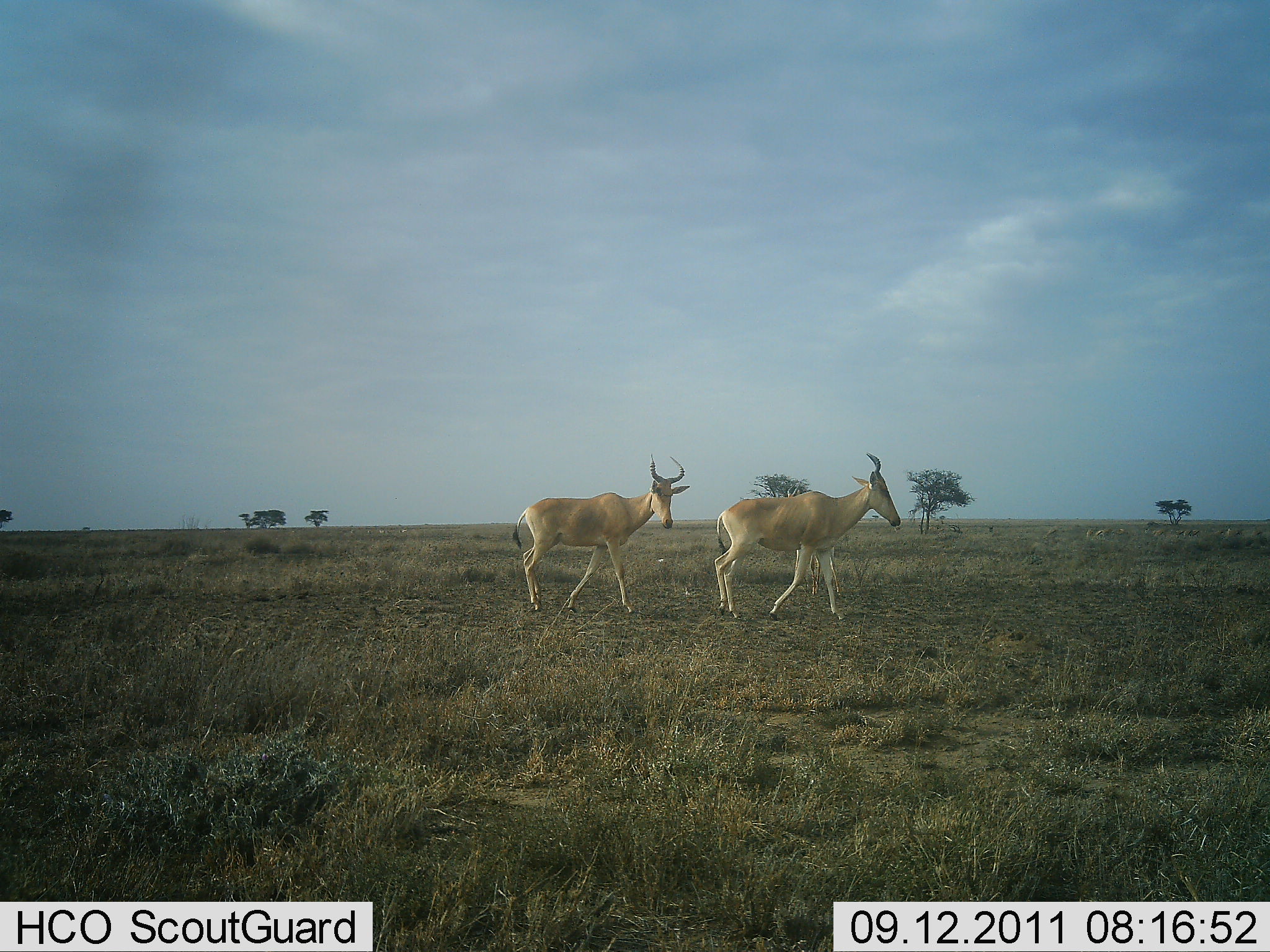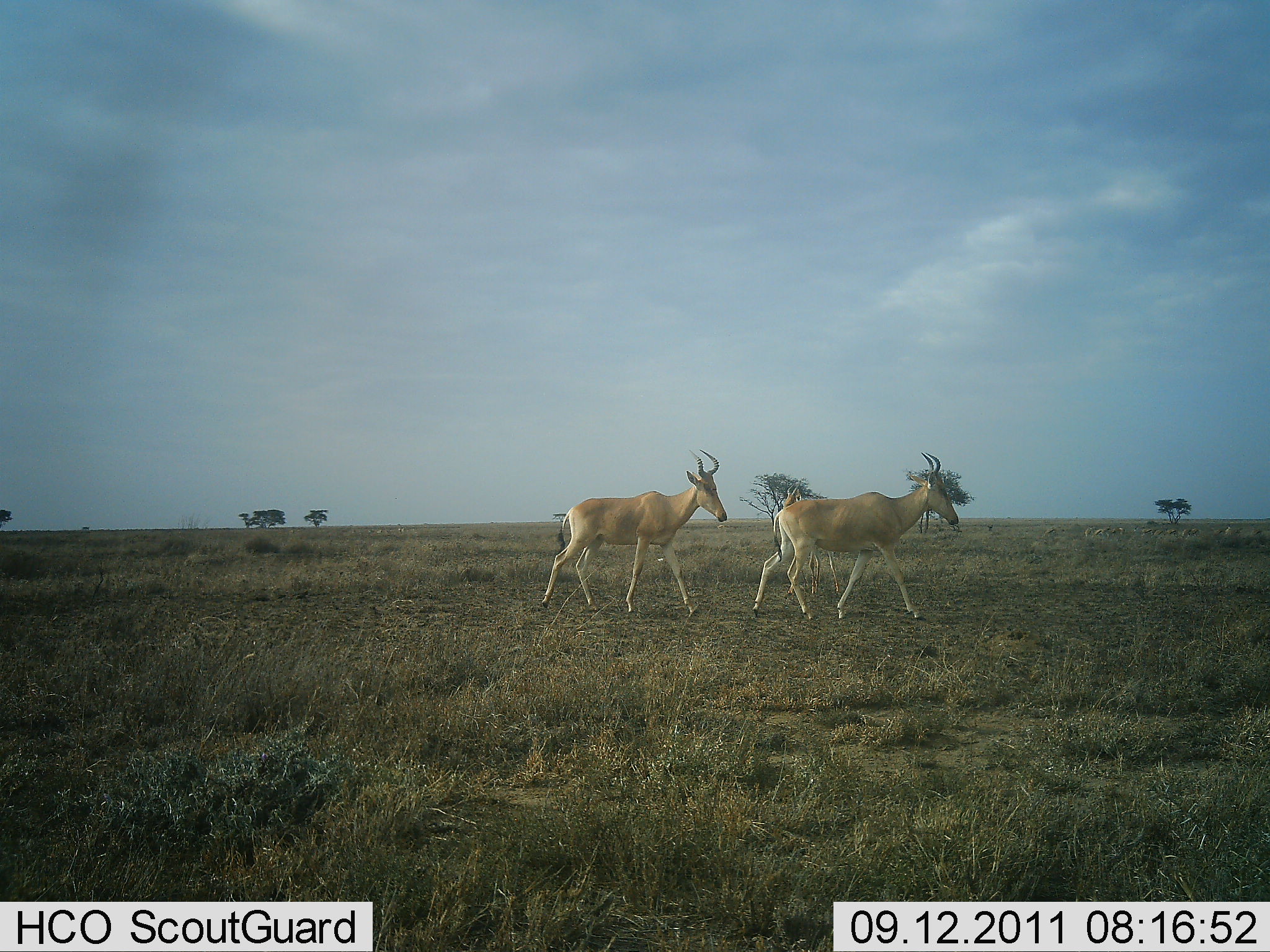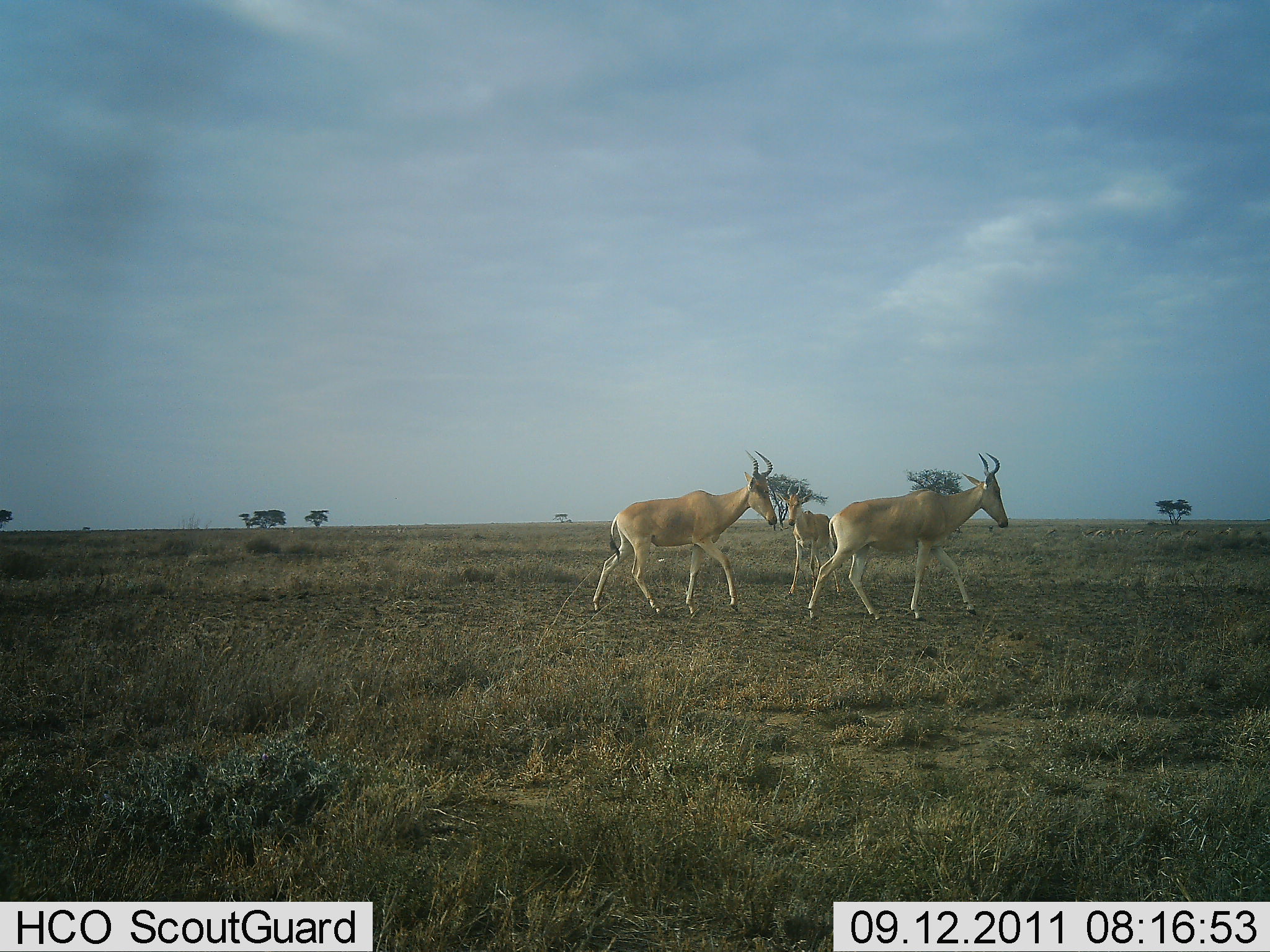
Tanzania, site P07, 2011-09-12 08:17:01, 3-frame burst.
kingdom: Animalia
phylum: Chordata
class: Mammalia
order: Artiodactyla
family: Bovidae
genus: Alcelaphus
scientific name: Alcelaphus buselaphus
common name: hartebeest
Hartebeest (Alcelaphus buselaphus), count 2. Behavior (volunteer vote fractions): standing 43%, resting 0%, moving 86%, interacting 0%. Young present (vote fraction): 7%. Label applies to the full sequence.